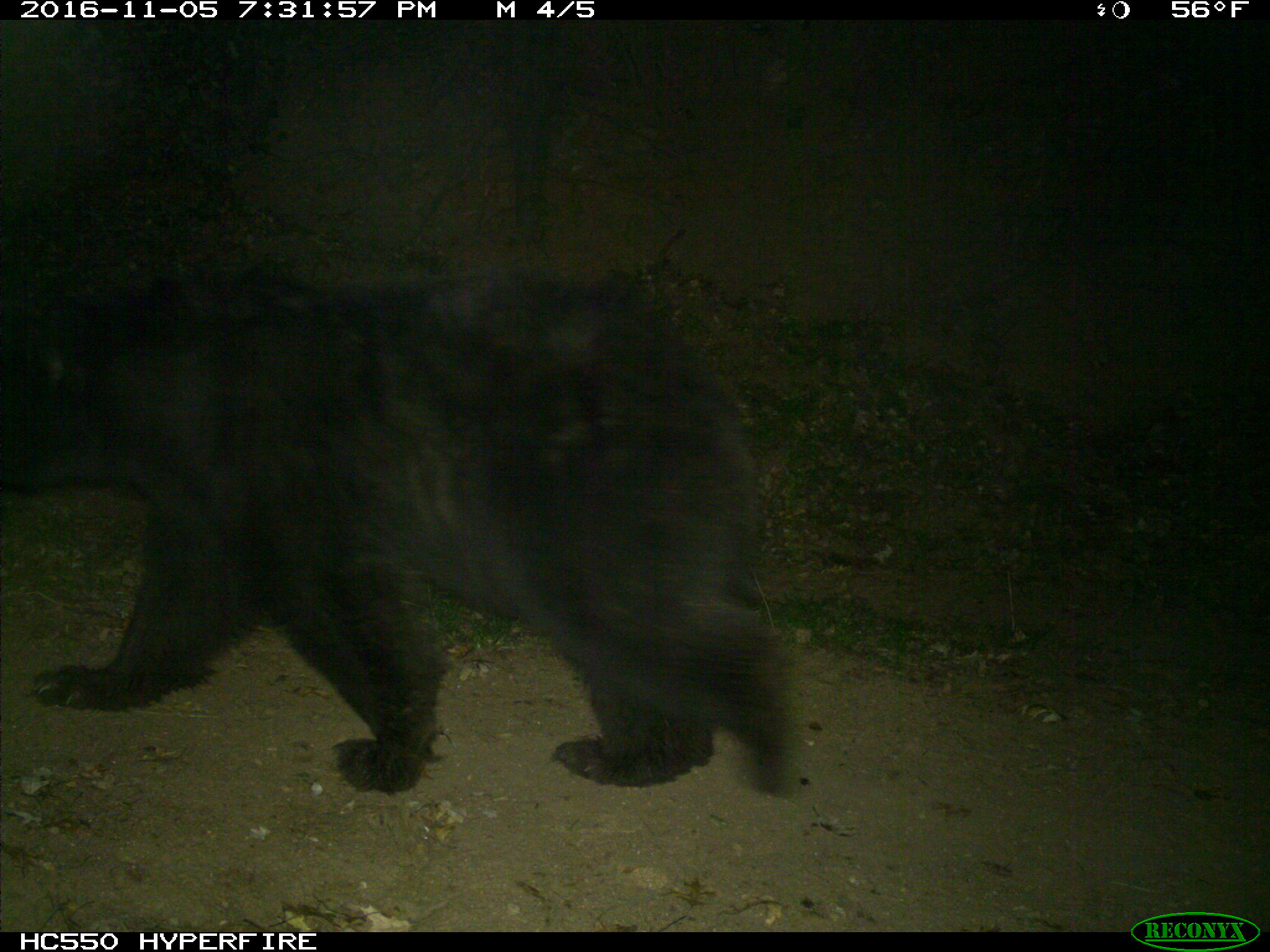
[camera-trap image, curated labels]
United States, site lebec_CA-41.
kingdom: Animalia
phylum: Chordata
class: Mammalia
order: Carnivora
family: Ursidae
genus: Ursus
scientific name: Ursus americanus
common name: american black bear